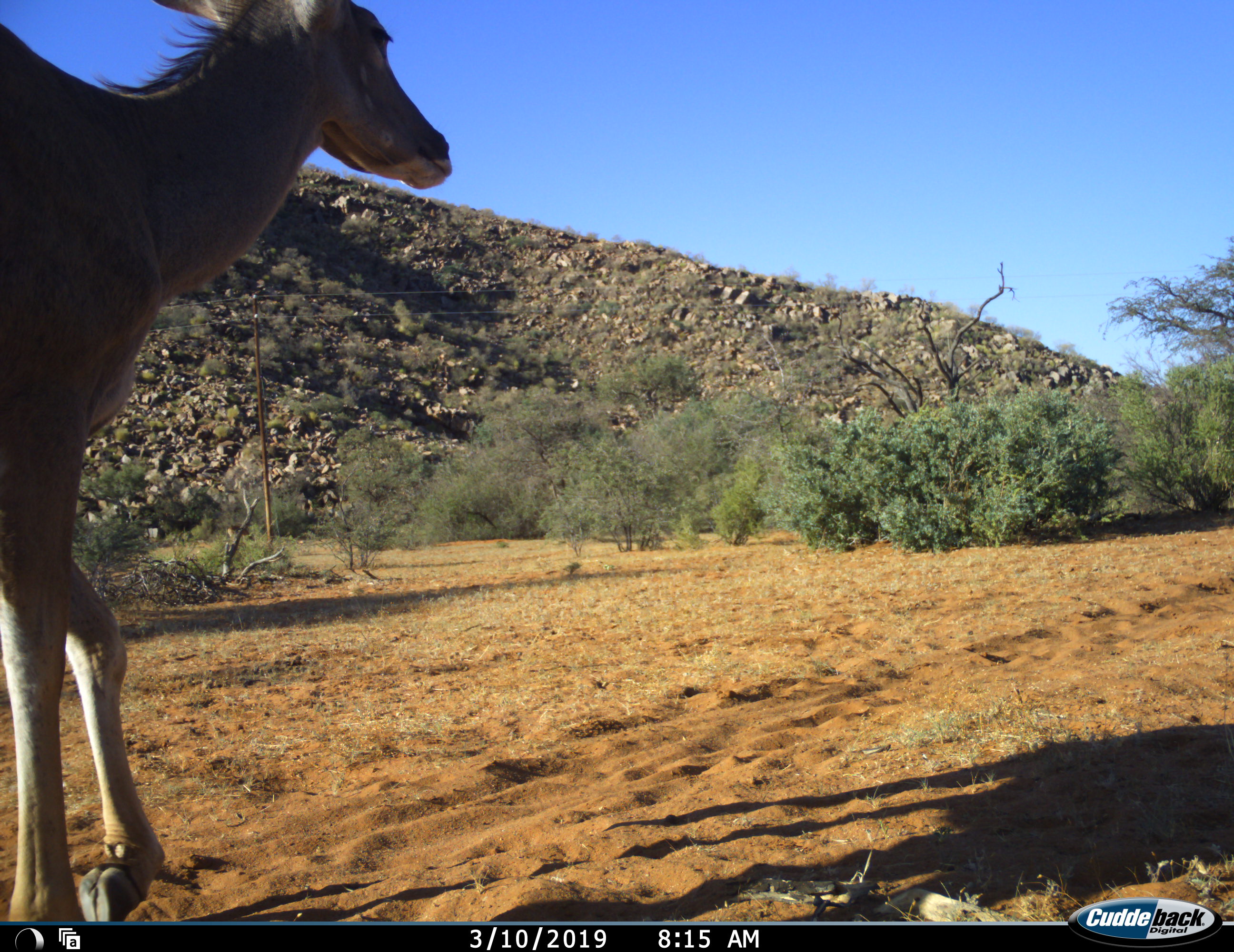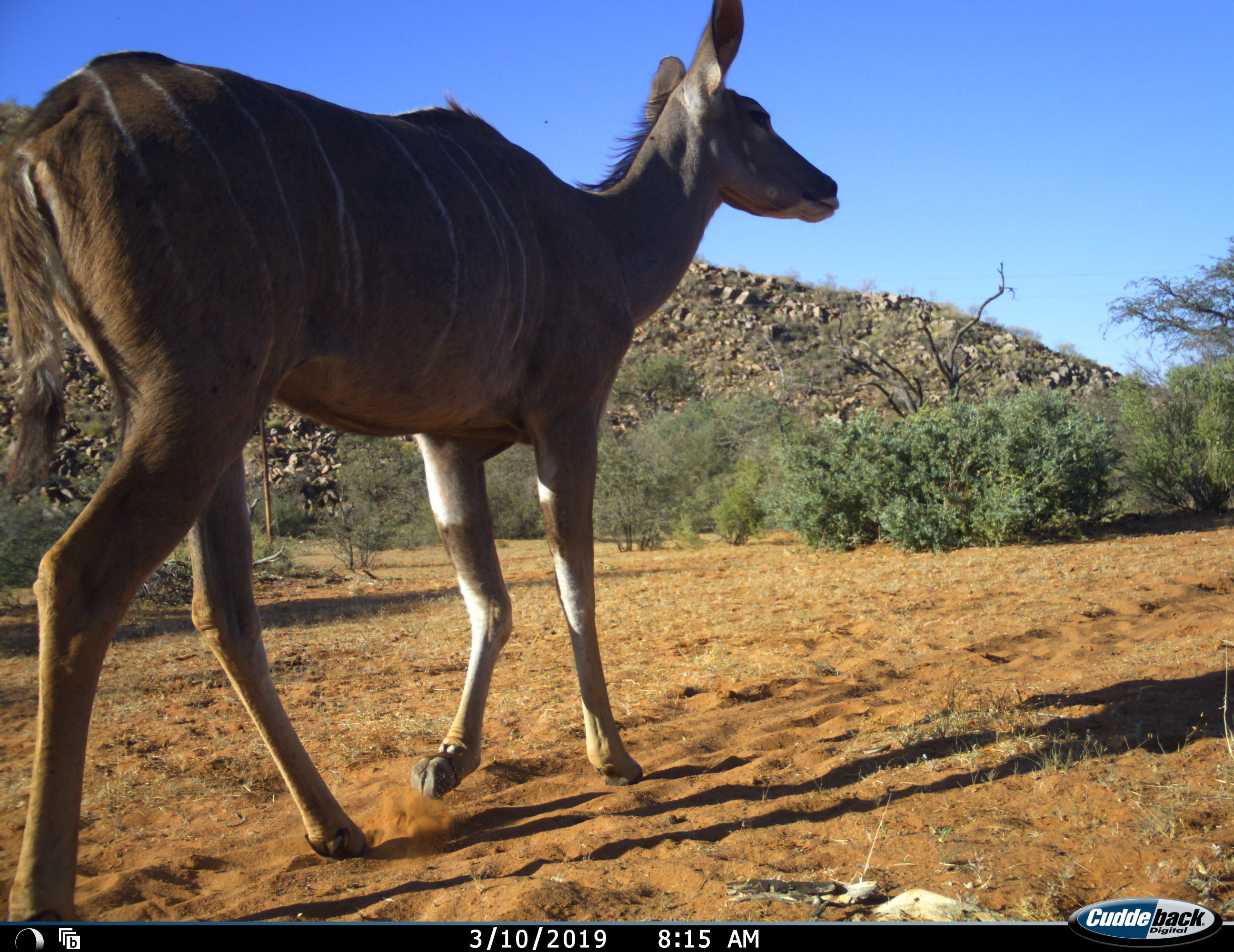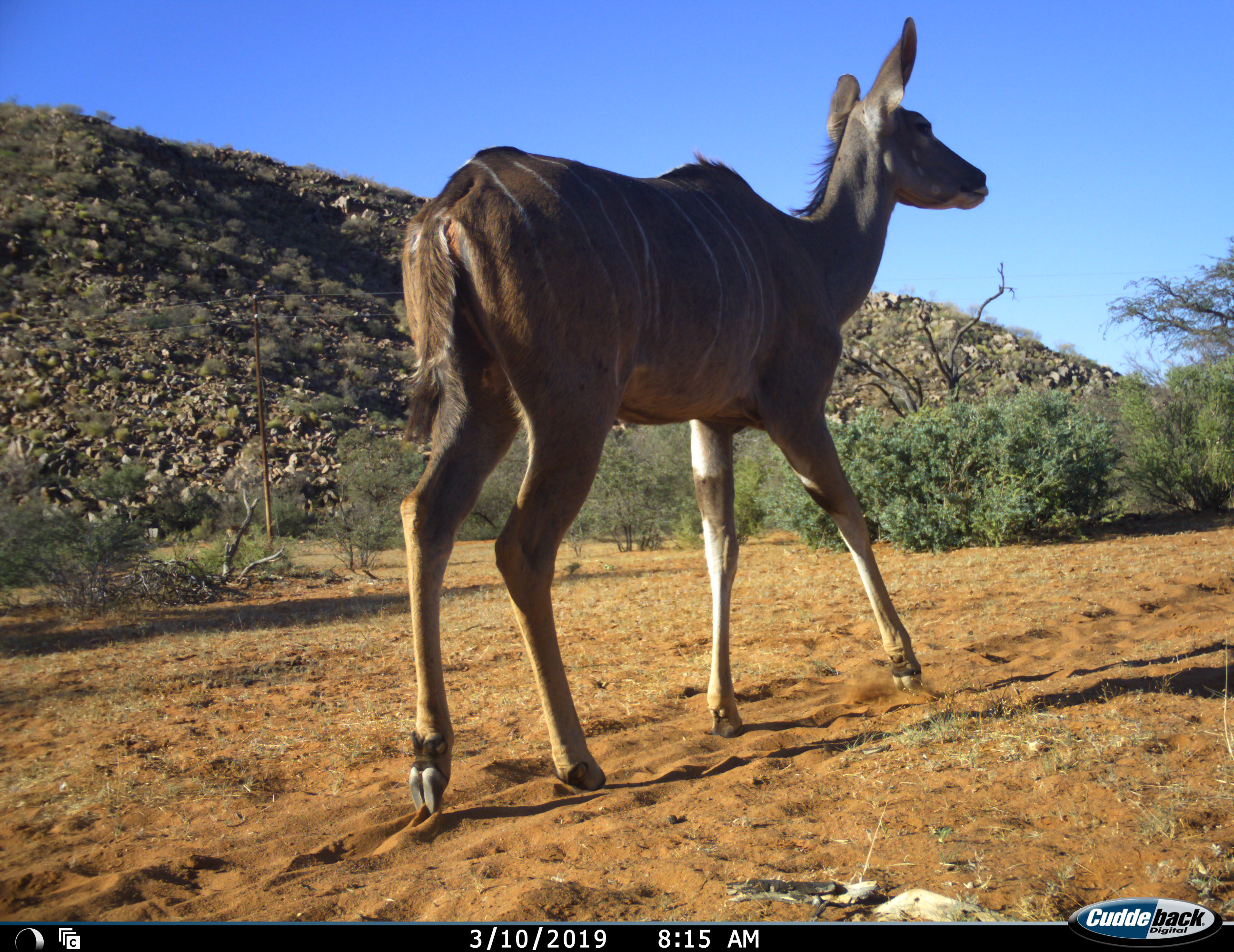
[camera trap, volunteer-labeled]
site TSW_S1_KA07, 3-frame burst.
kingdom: Animalia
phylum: Chordata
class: Mammalia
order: Artiodactyla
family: Bovidae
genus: Tragelaphus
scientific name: Tragelaphus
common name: kudu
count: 1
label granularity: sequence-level